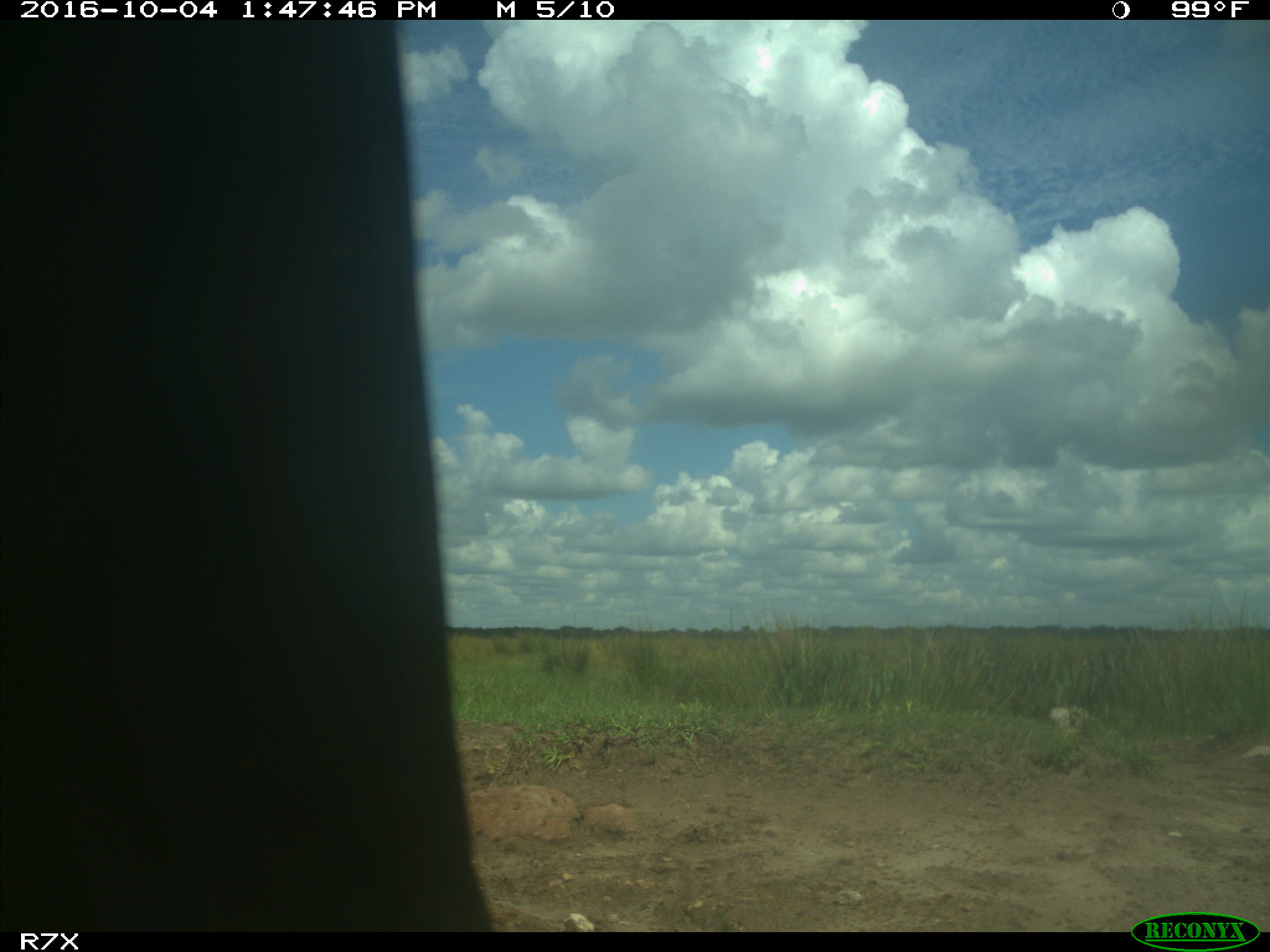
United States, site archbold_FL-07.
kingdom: Animalia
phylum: Chordata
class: Aves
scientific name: Aves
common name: birds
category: unidentified bird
Unidentified bird (birds) (Aves).